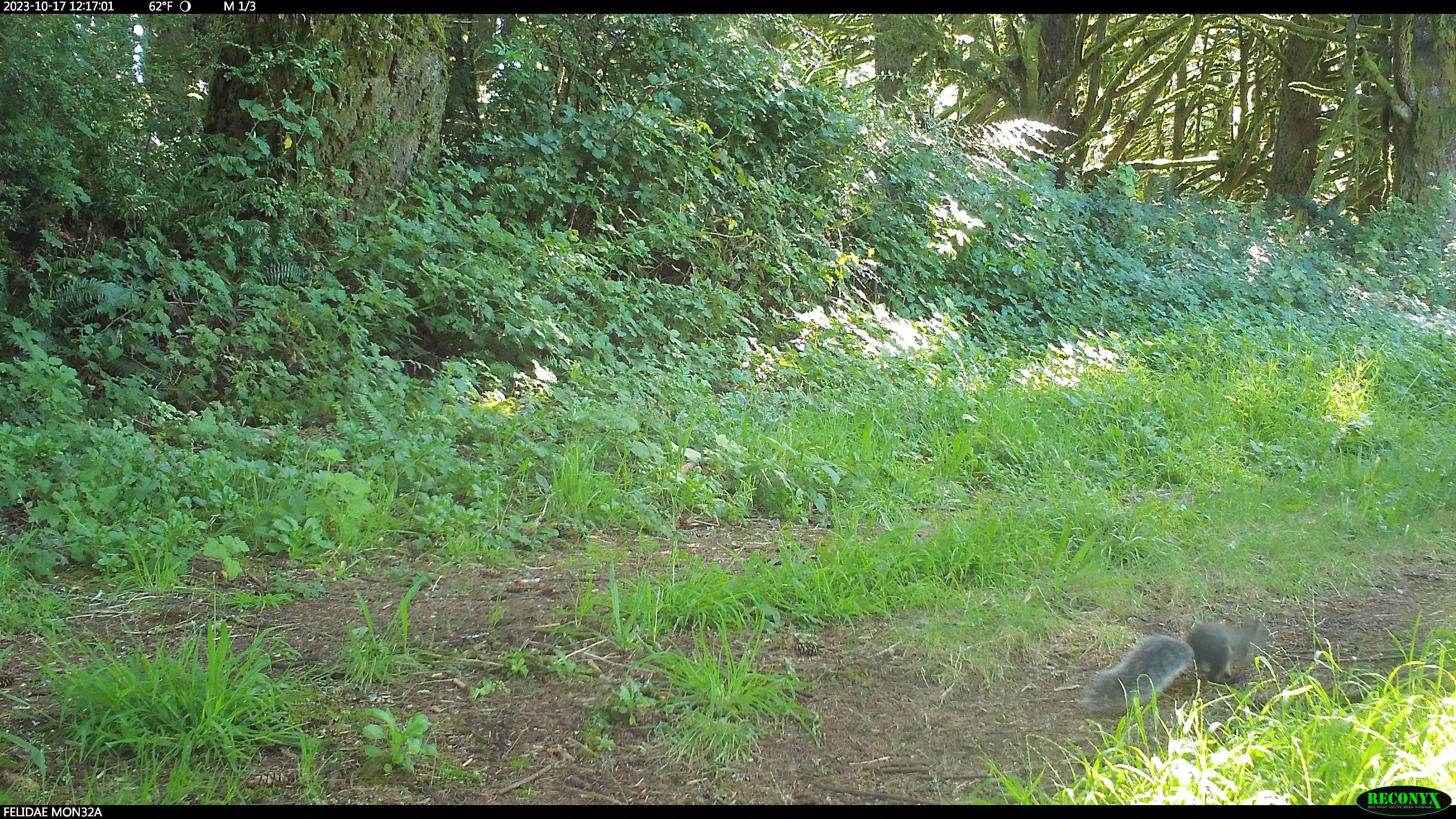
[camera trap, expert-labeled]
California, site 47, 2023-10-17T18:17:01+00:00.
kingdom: Animalia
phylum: Chordata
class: Mammalia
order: Rodentia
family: Sciuridae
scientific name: Sciuridae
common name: squirrel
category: unknown squirrel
Unknown squirrel (squirrel) (Sciuridae).